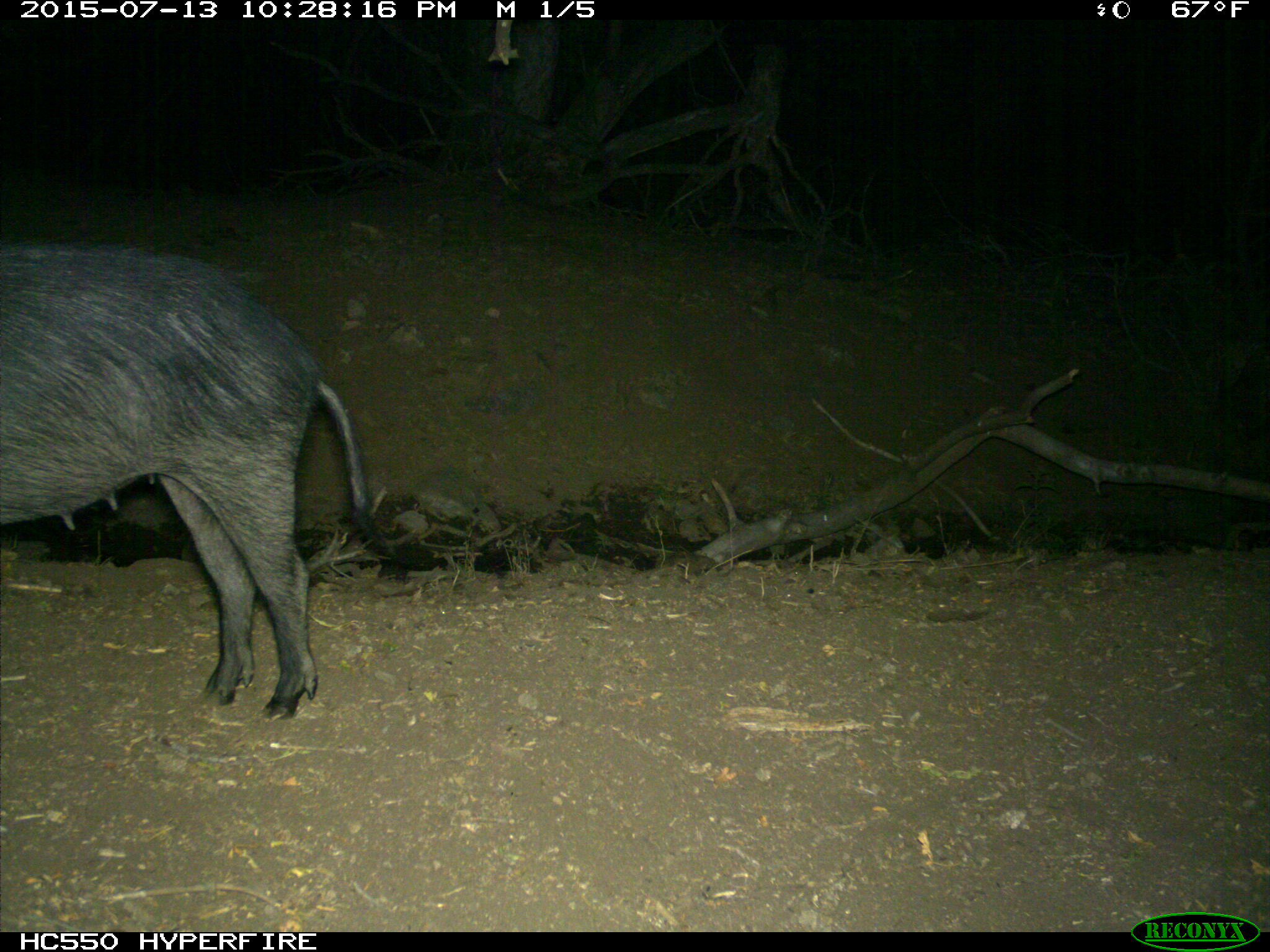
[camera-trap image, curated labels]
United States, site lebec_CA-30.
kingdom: Animalia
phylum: Chordata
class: Mammalia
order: Artiodactyla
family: Suidae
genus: Sus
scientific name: Sus scrofa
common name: wild boar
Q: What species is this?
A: Sus scrofa (wild boar).